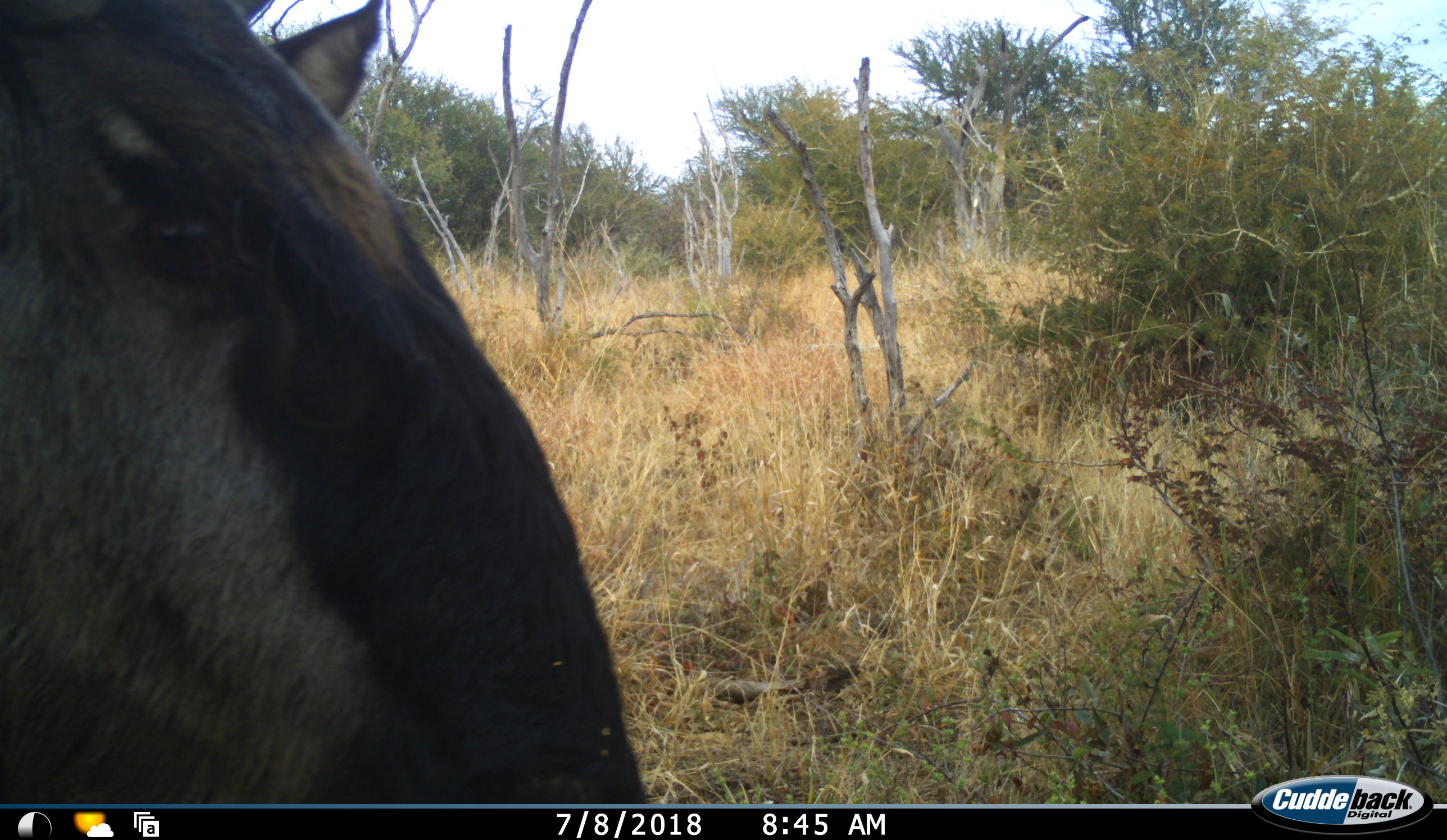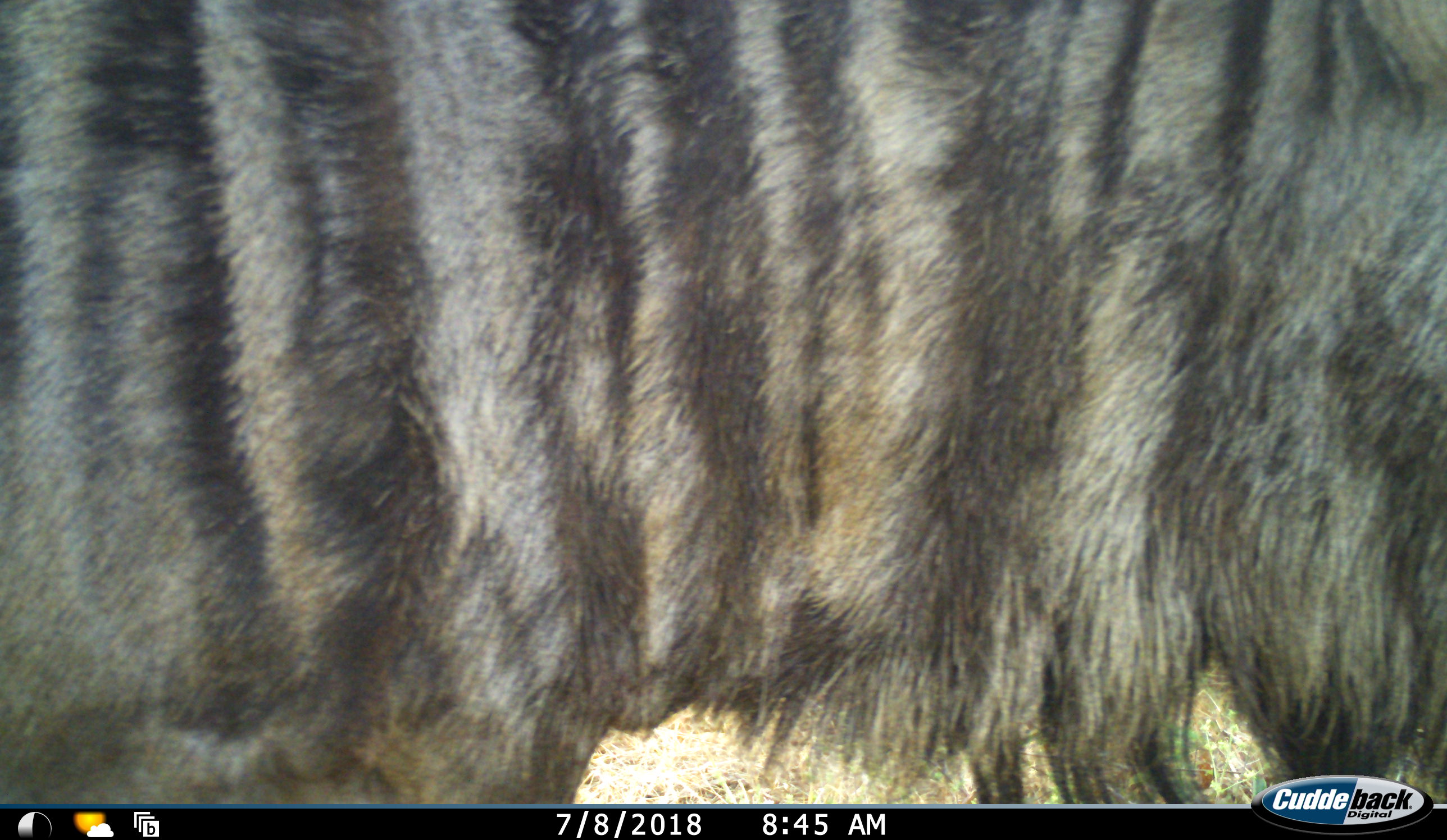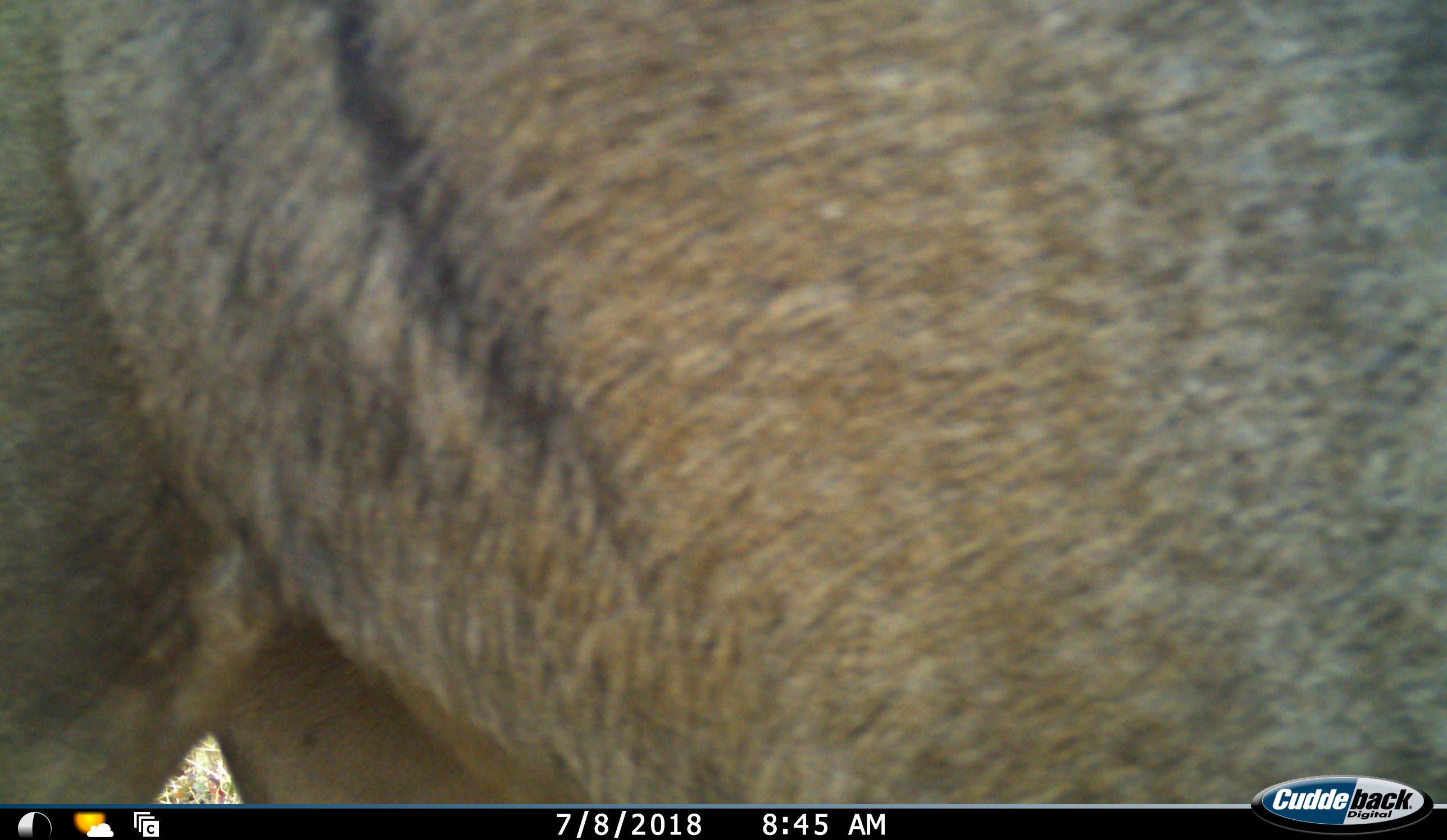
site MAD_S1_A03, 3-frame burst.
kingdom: Animalia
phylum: Chordata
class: Mammalia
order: Artiodactyla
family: Bovidae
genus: Connochaetes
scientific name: Connochaetes taurinus taurinus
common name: blue wildebeest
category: wildebeestblue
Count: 1.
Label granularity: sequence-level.